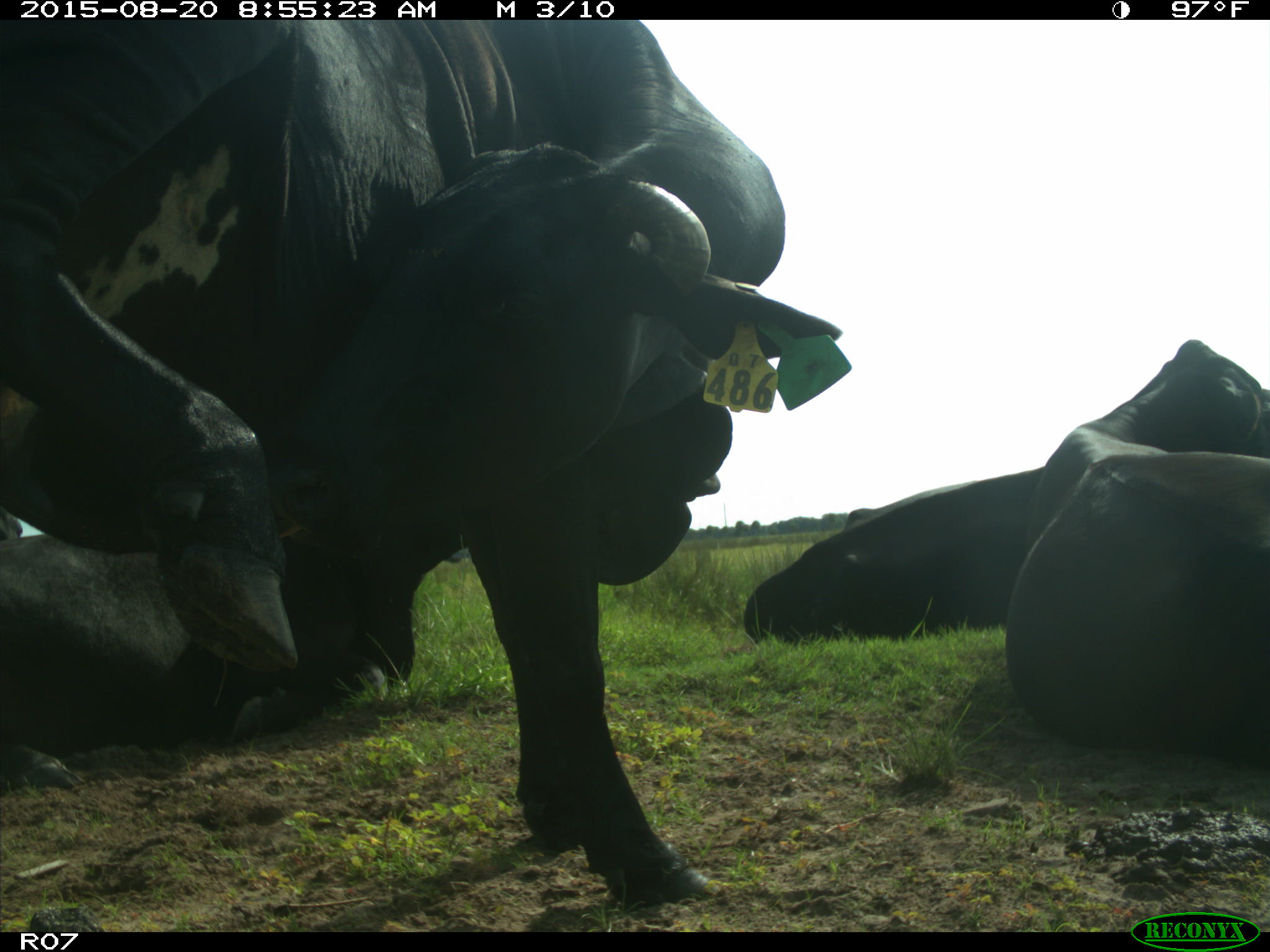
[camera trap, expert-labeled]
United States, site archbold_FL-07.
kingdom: Animalia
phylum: Chordata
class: Mammalia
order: Artiodactyla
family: Bovidae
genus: Bos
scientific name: Bos taurus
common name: domestic cow